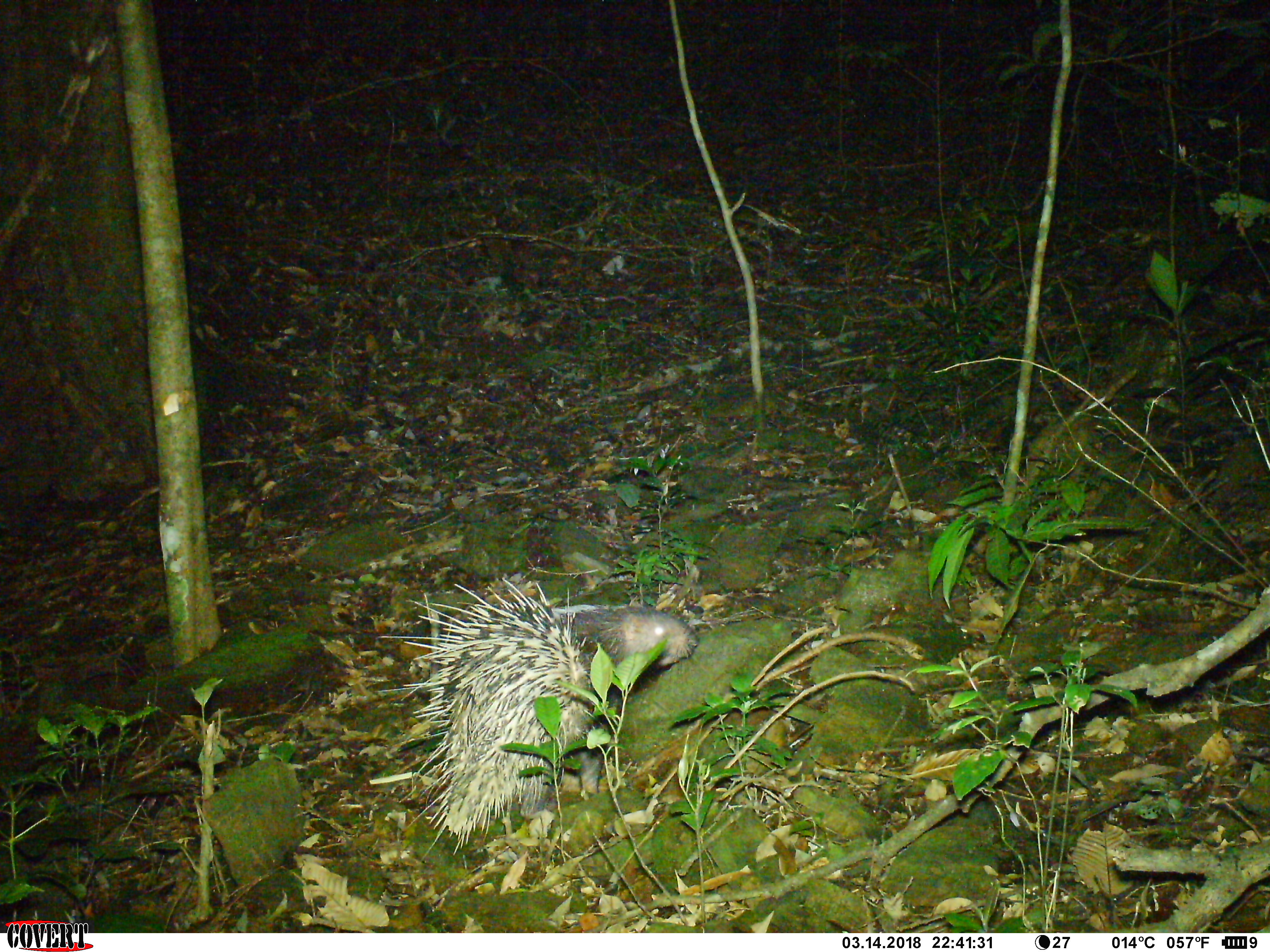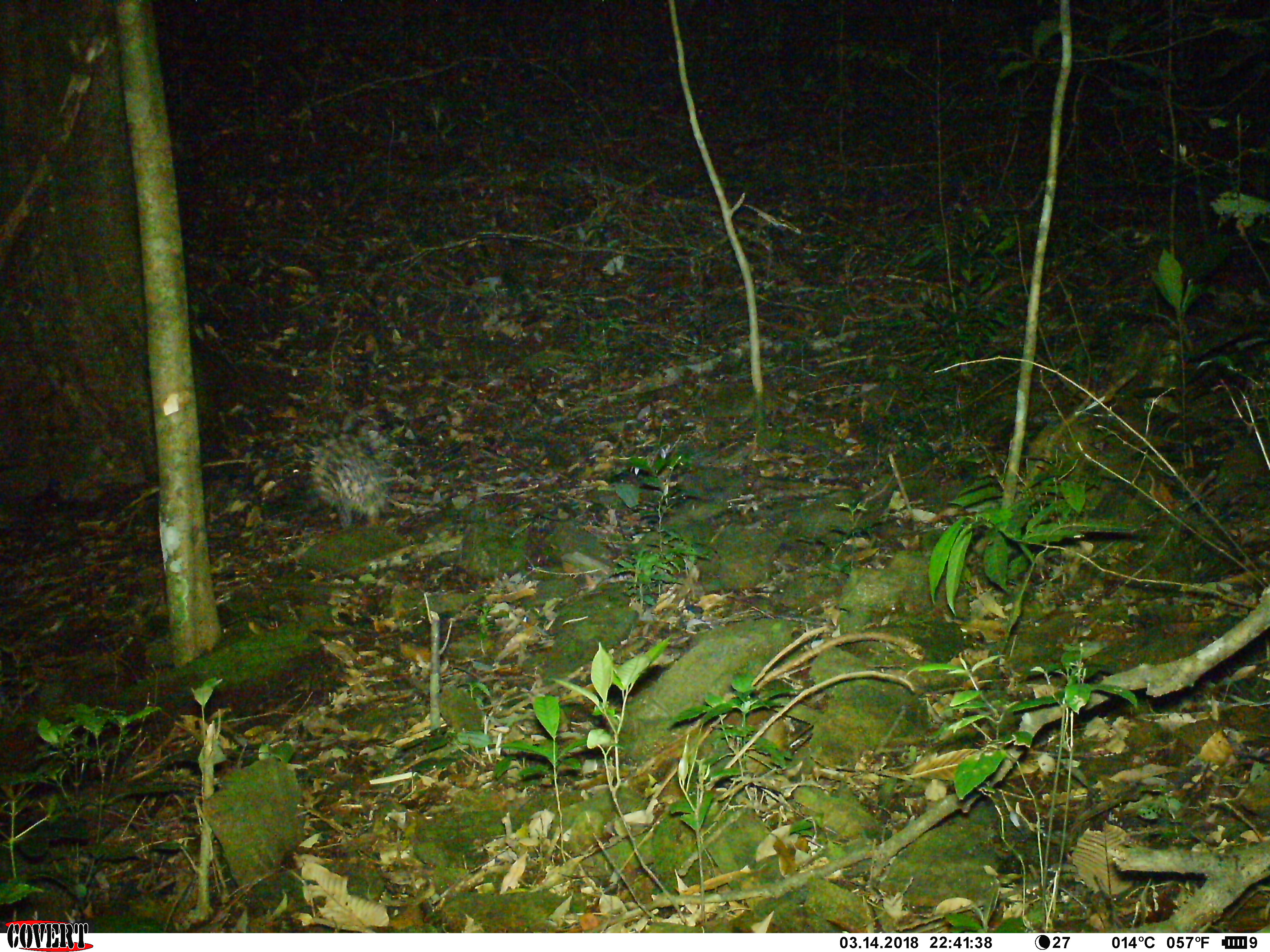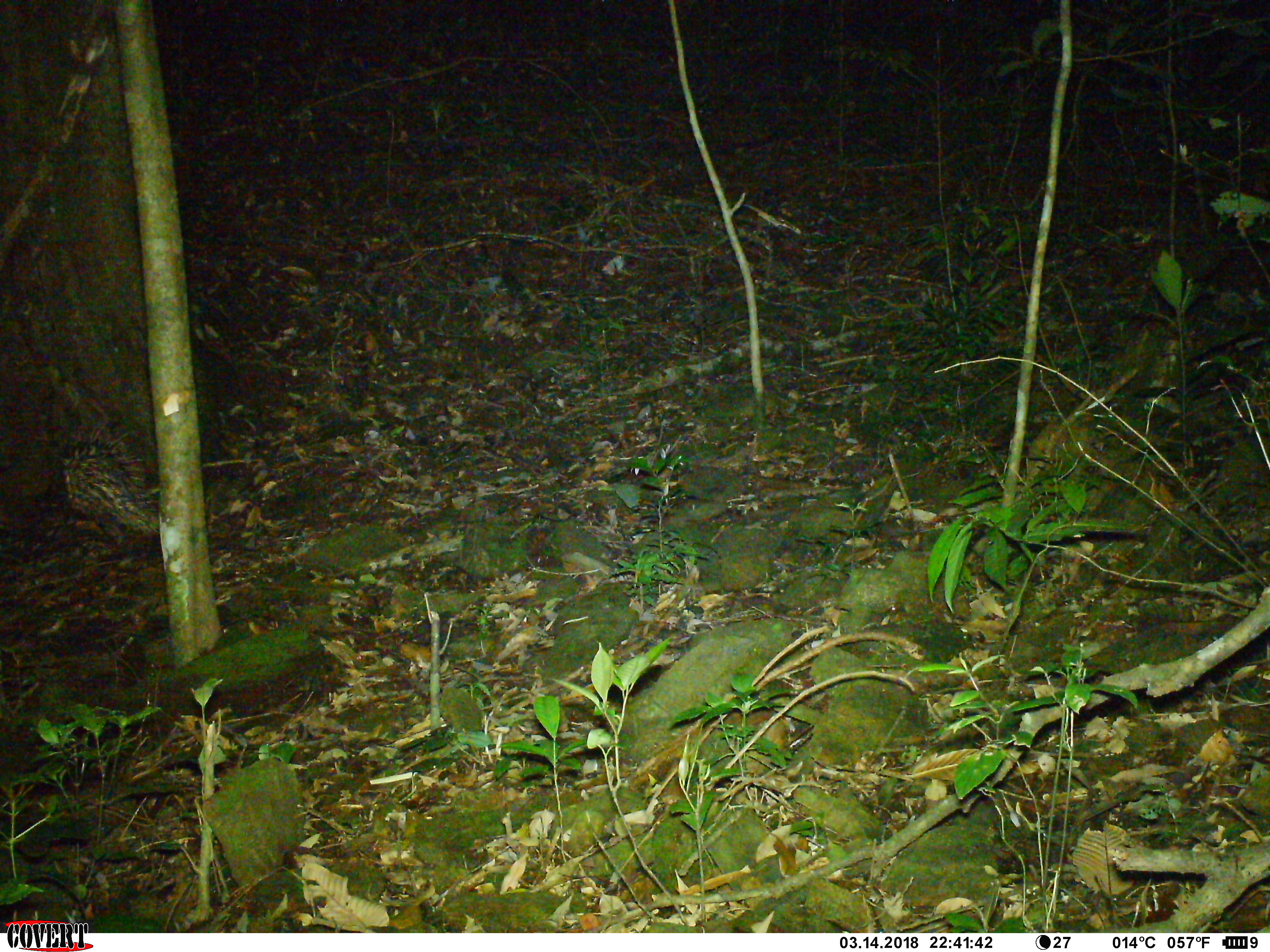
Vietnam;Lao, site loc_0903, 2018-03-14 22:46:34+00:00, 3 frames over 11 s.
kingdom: Animalia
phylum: Chordata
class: Mammalia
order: Rodentia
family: Hystricidae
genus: Hystrix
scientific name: Hystrix brachyura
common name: malayan porcupine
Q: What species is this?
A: Malayan porcupine (Hystrix brachyura).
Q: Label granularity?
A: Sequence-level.